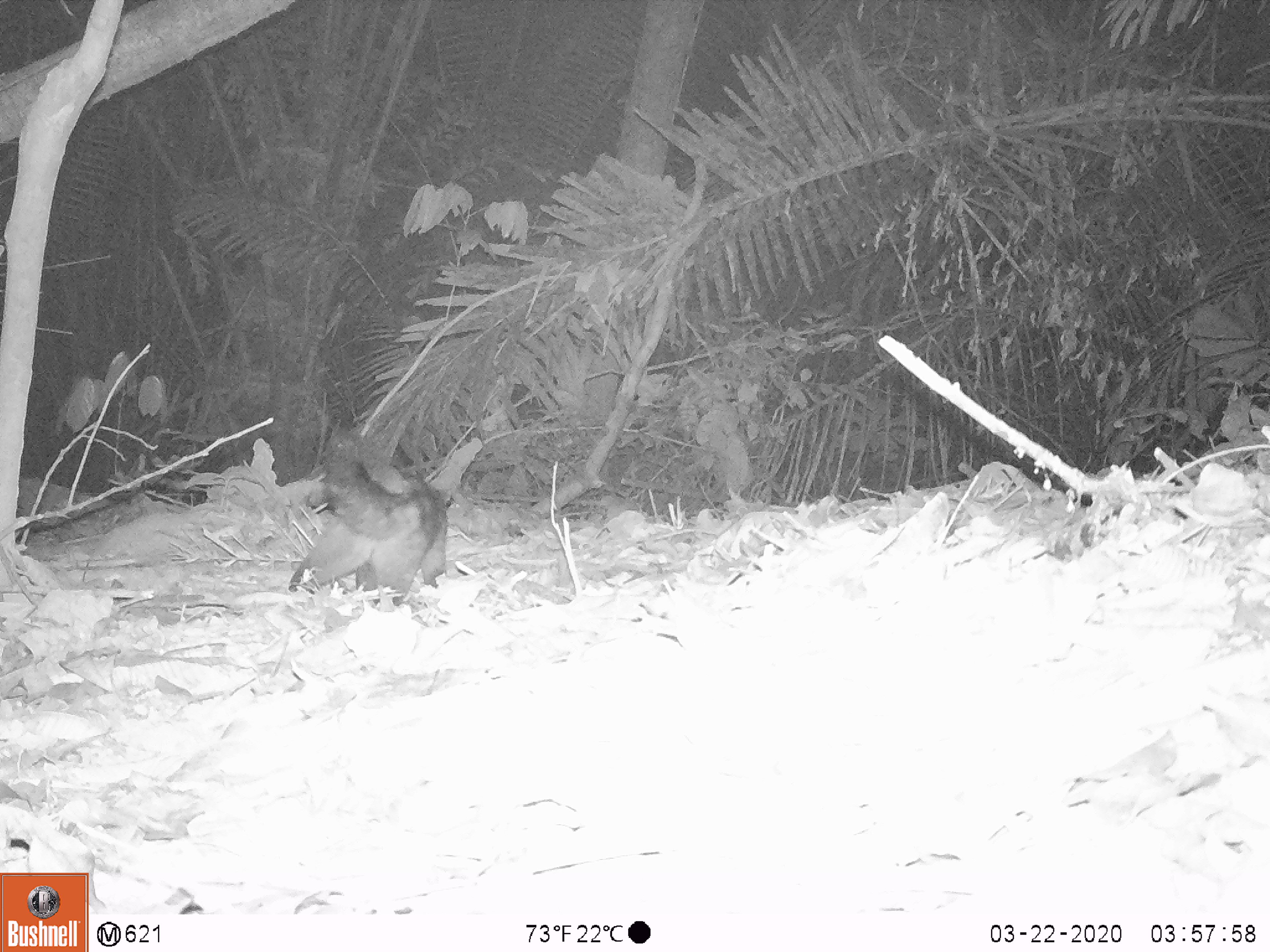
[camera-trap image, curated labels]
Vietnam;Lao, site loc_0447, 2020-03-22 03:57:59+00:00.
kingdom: Animalia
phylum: Chordata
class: Mammalia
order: Carnivora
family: Viverridae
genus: Paradoxurus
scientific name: Paradoxurus hermaphroditus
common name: common palm civet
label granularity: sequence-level